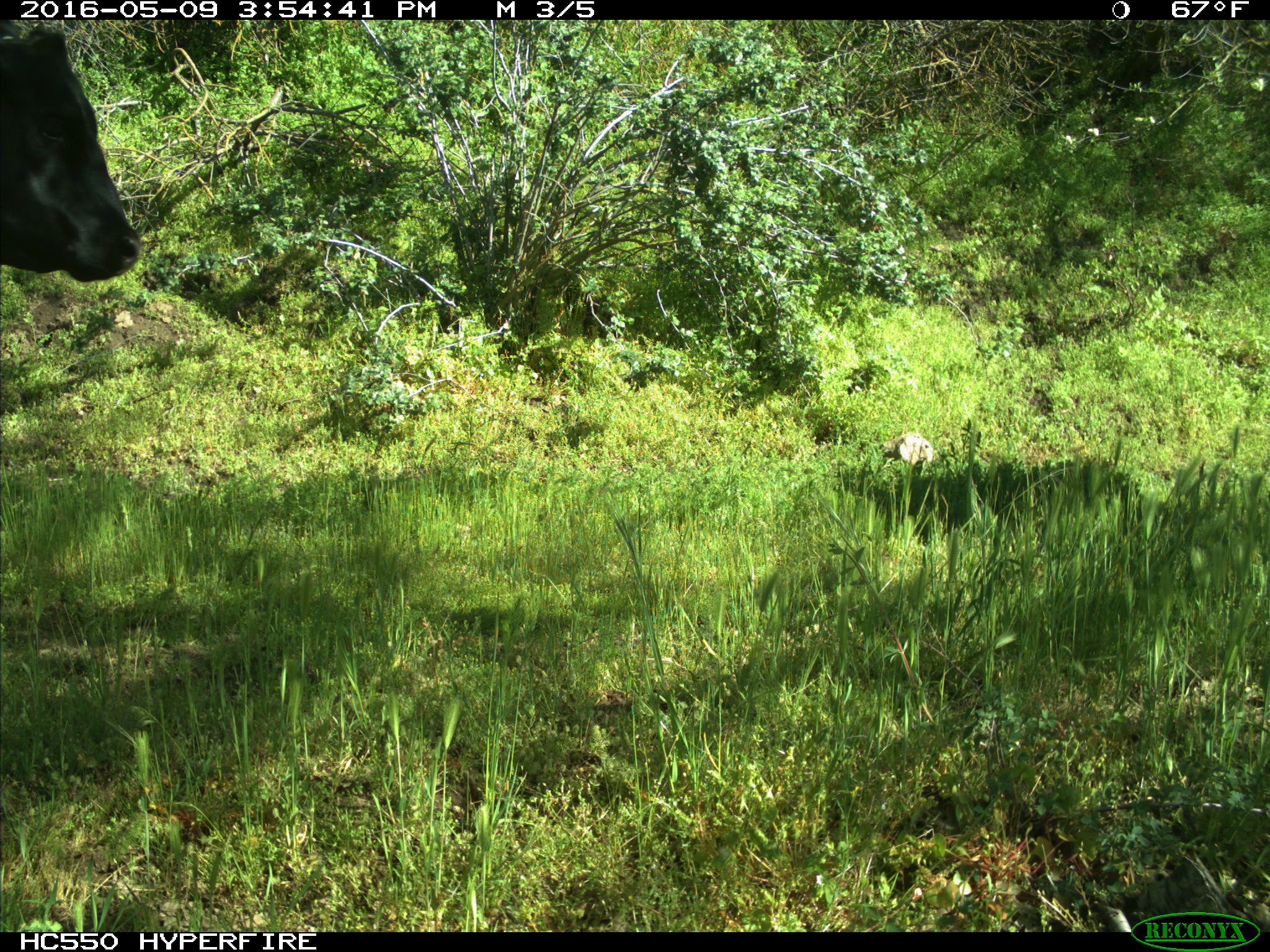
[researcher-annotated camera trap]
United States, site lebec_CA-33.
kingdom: Animalia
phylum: Chordata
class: Mammalia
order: Artiodactyla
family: Bovidae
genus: Bos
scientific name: Bos taurus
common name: domestic cow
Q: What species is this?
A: Bos taurus (domestic cow).